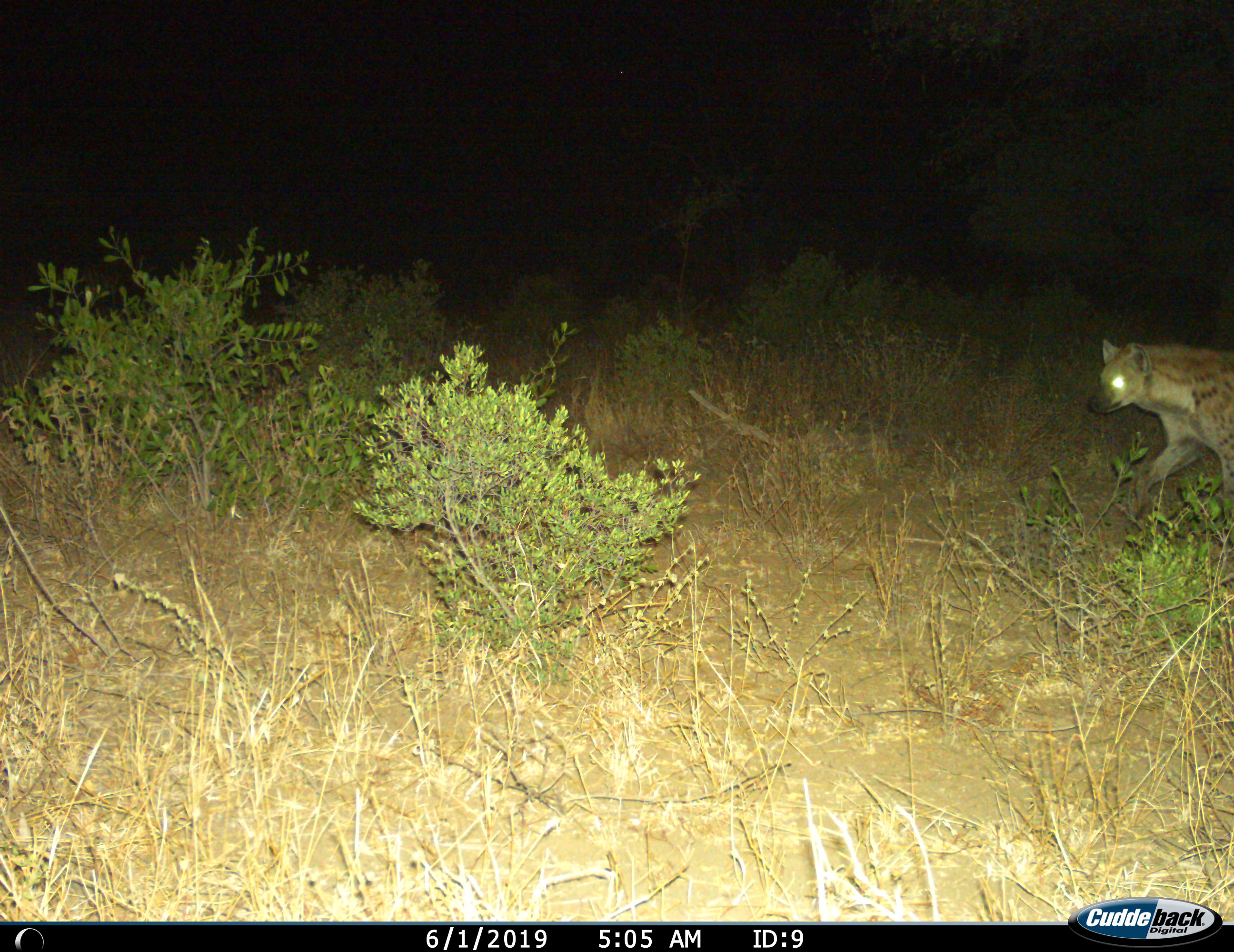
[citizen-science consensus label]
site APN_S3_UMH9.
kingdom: Animalia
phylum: Chordata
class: Mammalia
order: Carnivora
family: Hyaenidae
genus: Crocuta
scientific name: Crocuta crocuta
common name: spotted hyena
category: hyenaspotted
Hyenaspotted (spotted hyena) (Crocuta crocuta), count 1. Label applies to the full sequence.